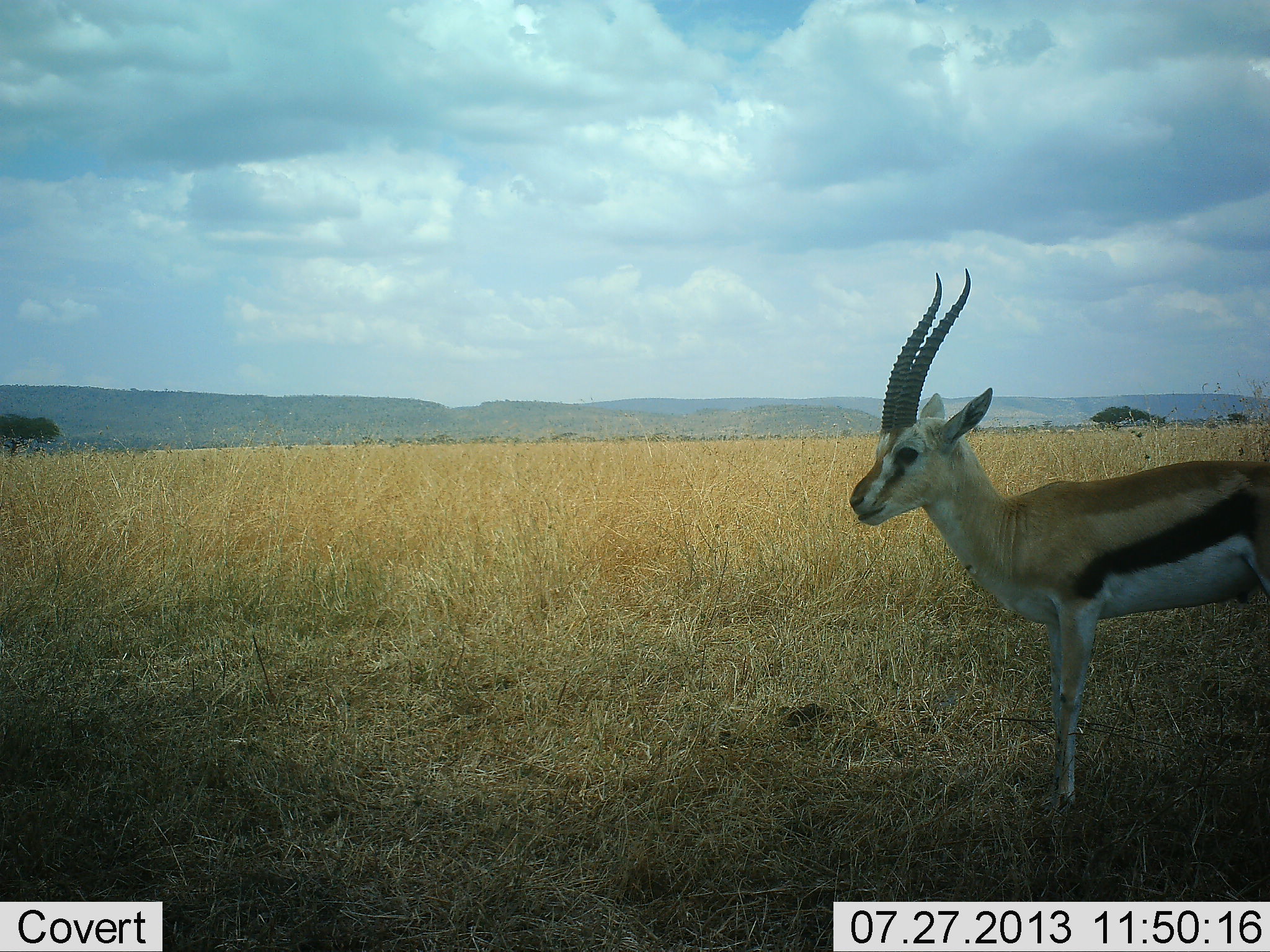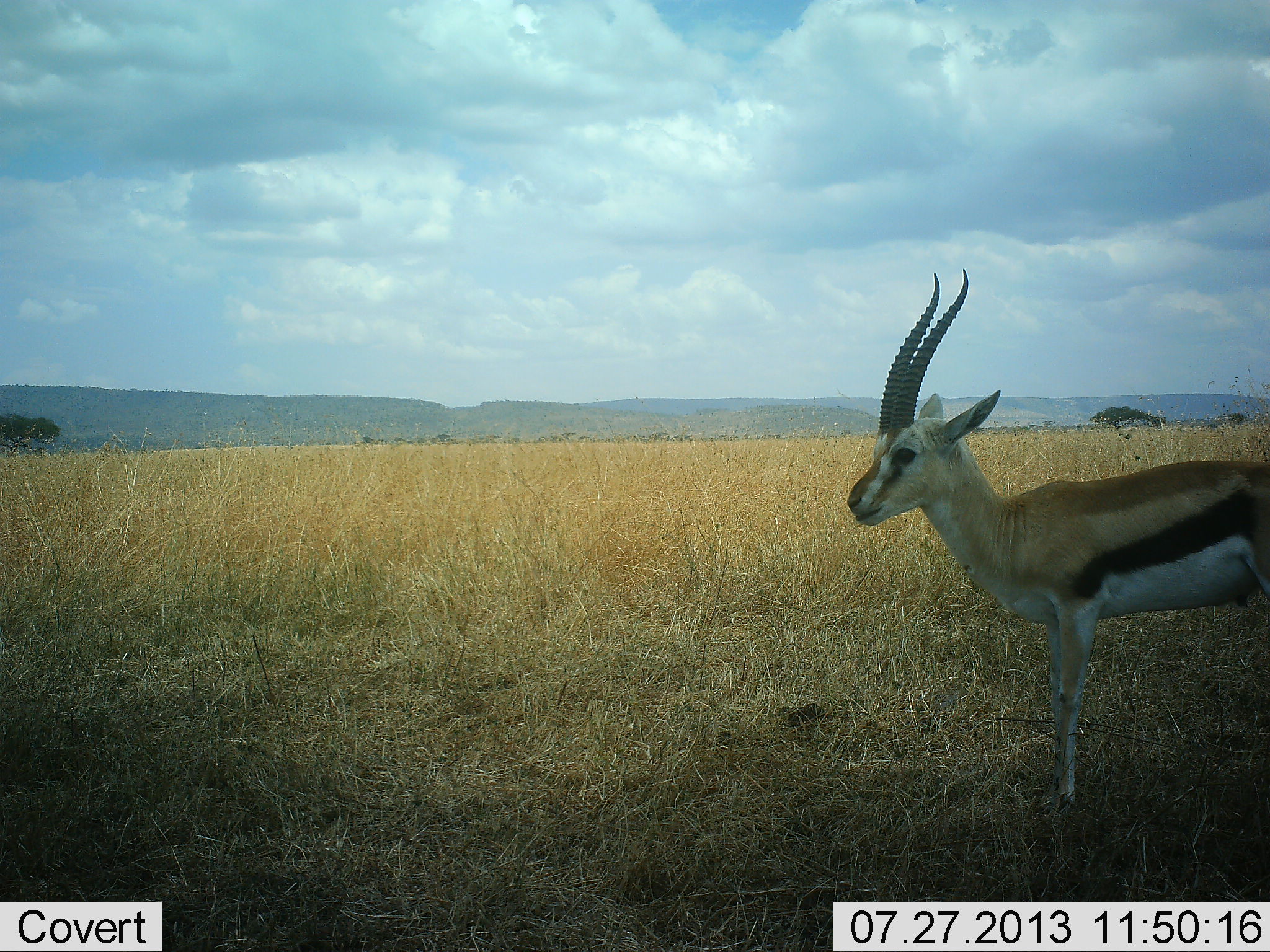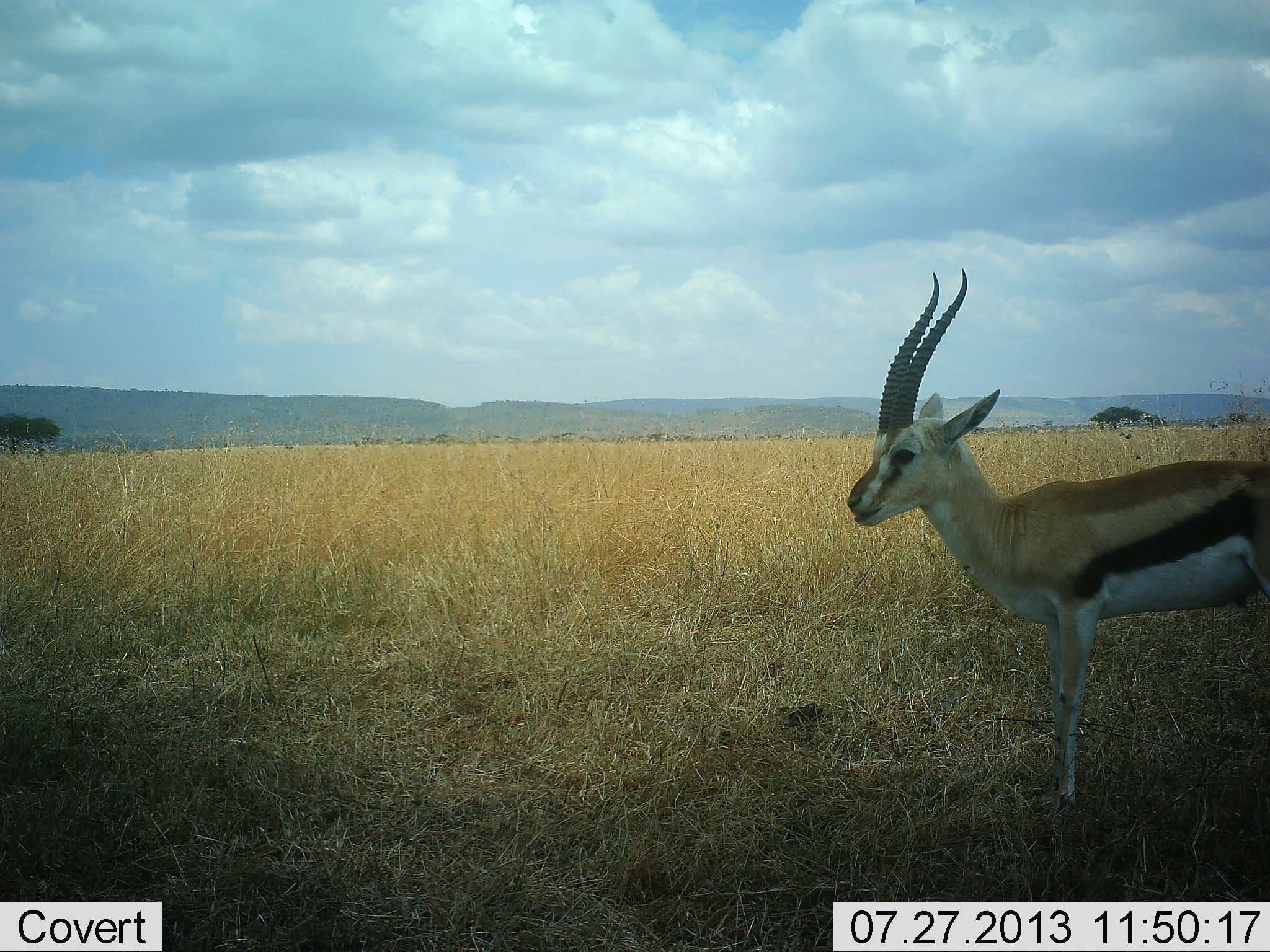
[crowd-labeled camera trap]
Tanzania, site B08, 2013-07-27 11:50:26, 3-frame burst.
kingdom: Animalia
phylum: Chordata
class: Mammalia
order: Artiodactyla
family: Bovidae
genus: Eudorcas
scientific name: Eudorcas thomsonii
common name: thomson's gazelle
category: gazellethomsons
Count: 1.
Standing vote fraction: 100%.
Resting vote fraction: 0%.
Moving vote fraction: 0%.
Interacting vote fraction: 0%.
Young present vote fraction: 0%.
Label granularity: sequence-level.